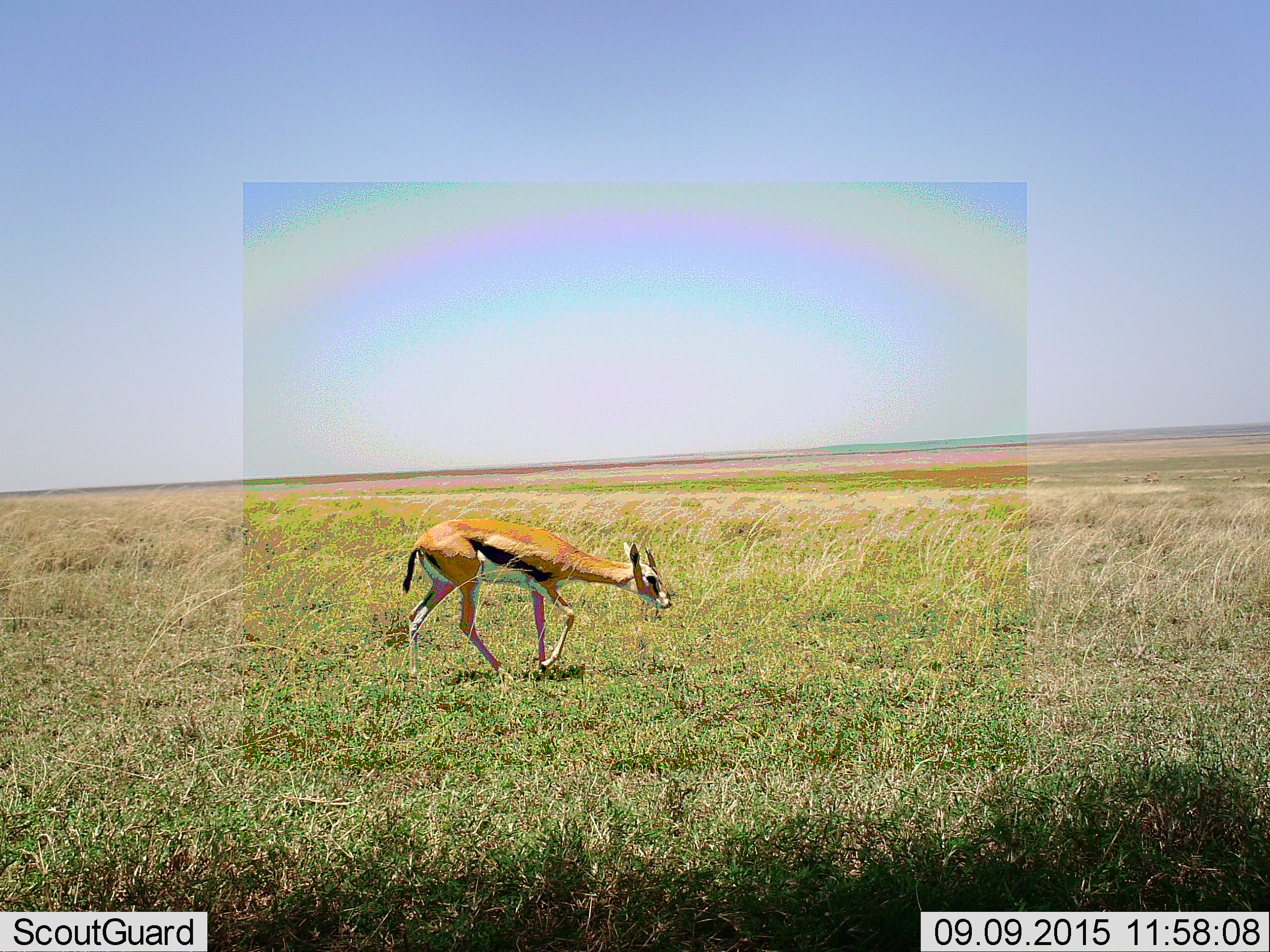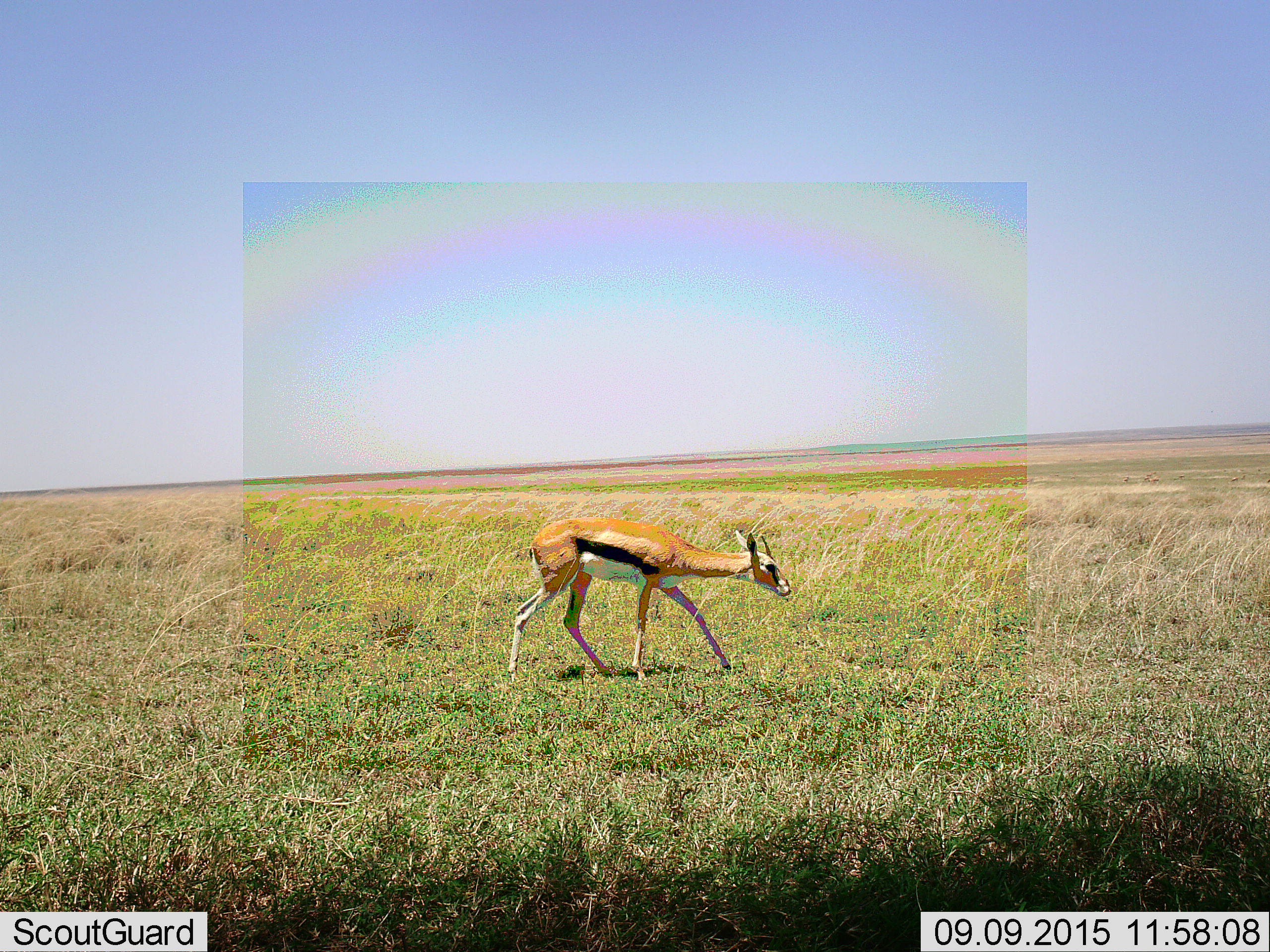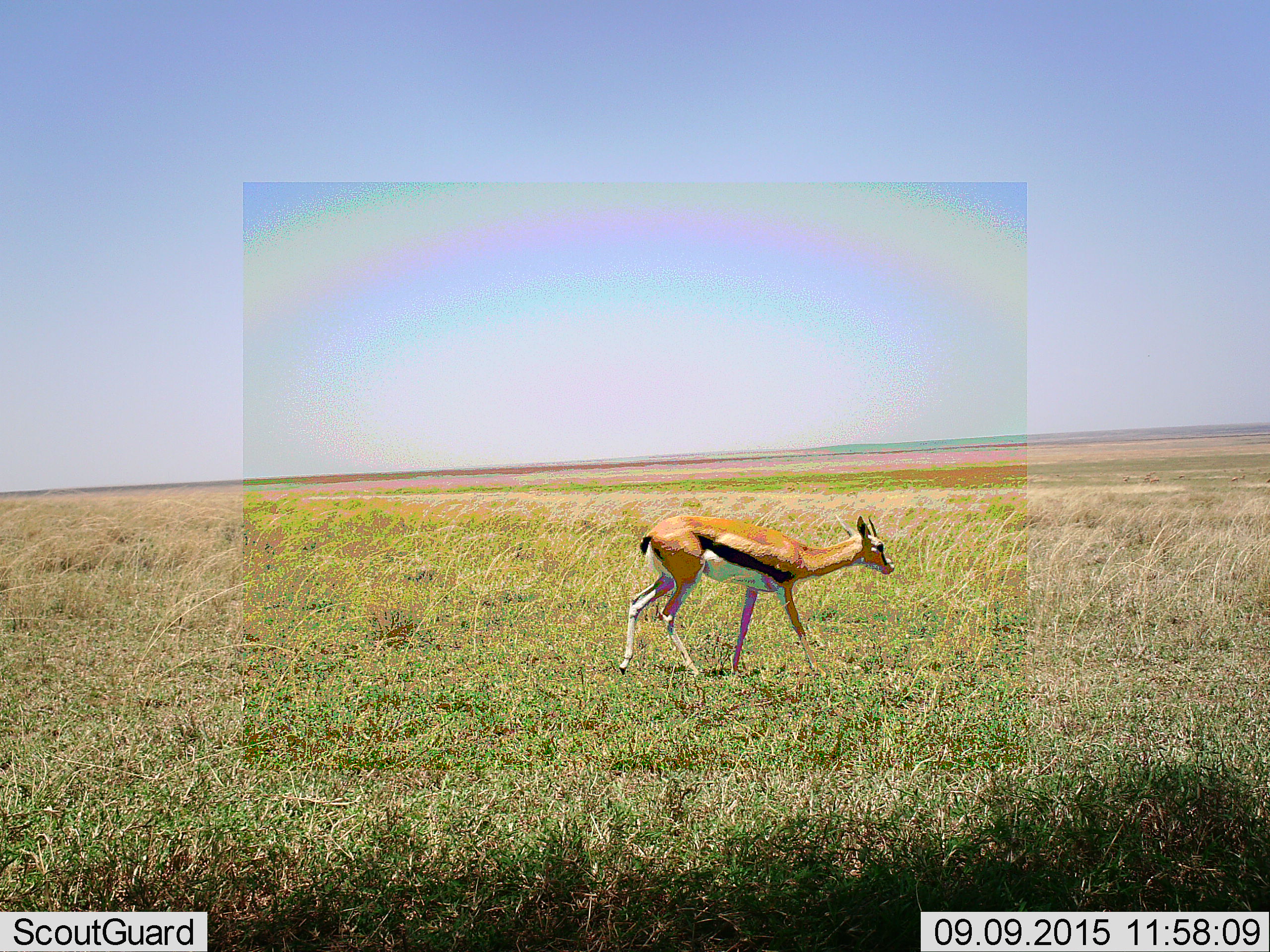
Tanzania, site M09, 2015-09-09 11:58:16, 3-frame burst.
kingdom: Animalia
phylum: Chordata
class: Mammalia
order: Artiodactyla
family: Bovidae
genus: Eudorcas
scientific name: Eudorcas thomsonii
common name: thomson's gazelle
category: gazellethomsons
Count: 1.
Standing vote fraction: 20%.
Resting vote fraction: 0%.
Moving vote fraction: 100%.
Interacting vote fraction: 0%.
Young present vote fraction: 0%.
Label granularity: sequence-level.